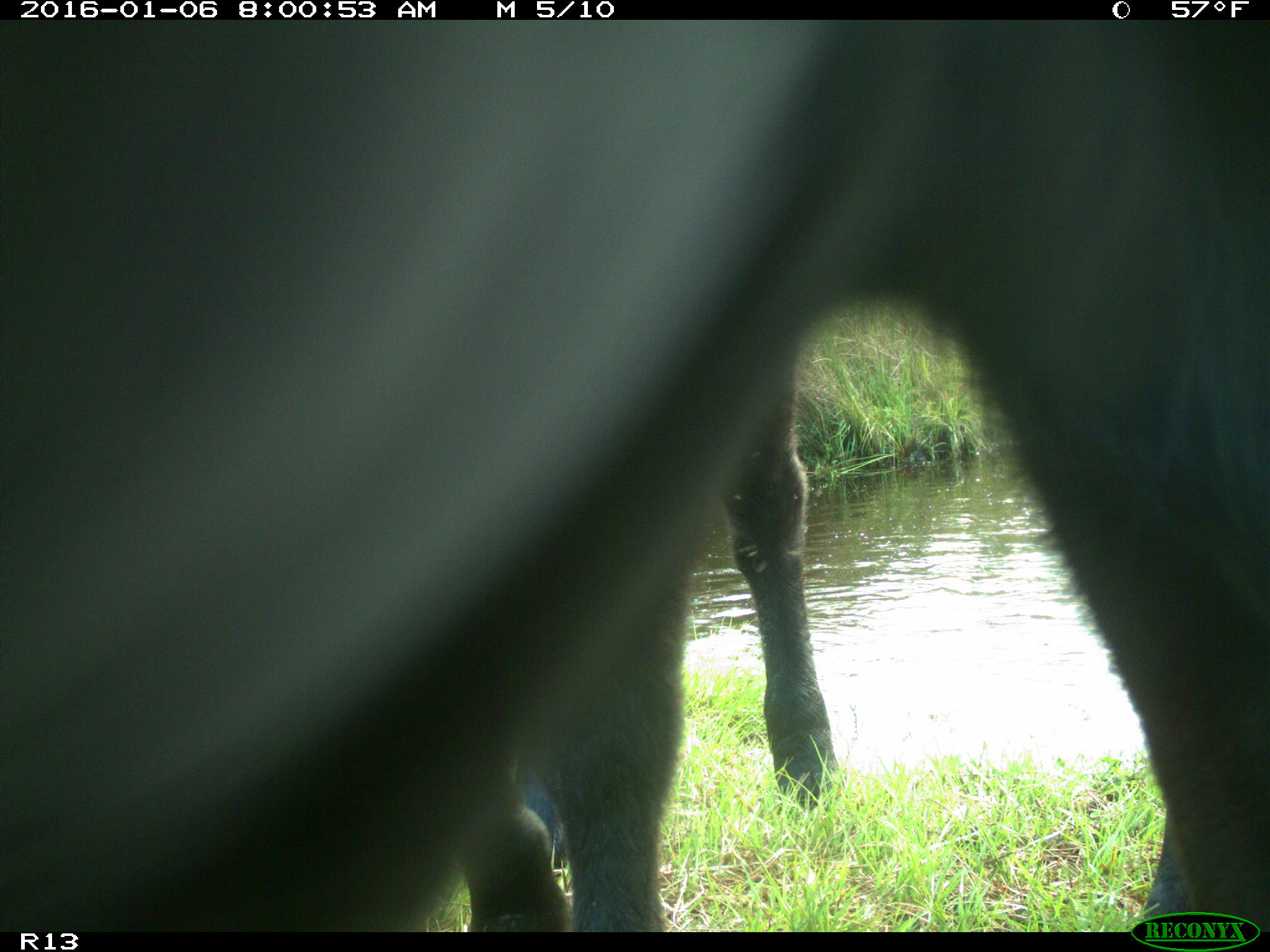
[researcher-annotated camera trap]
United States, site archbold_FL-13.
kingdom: Animalia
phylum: Chordata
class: Mammalia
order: Artiodactyla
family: Bovidae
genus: Bos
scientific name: Bos taurus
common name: domestic cow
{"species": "Bos taurus (domestic cow)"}